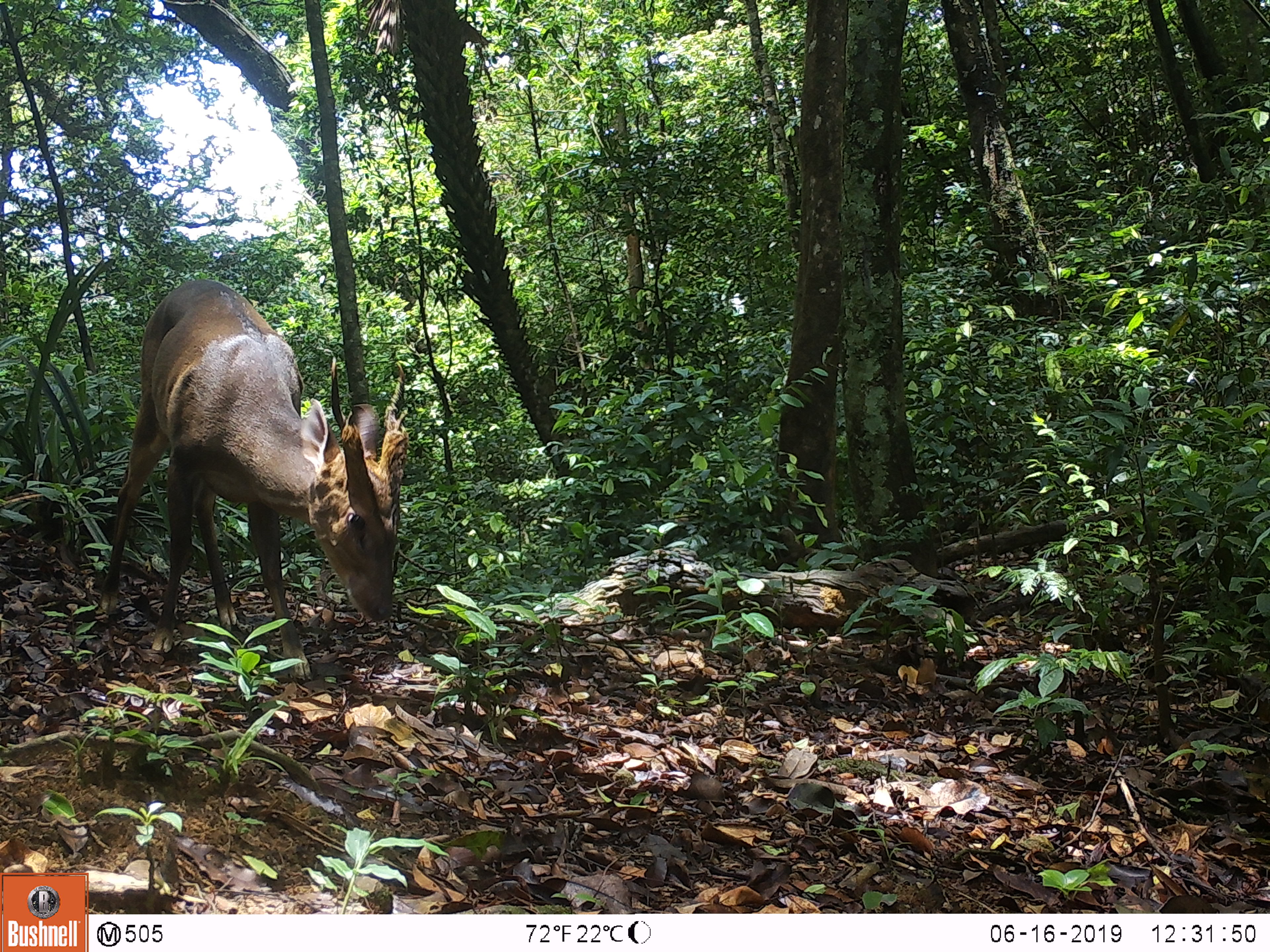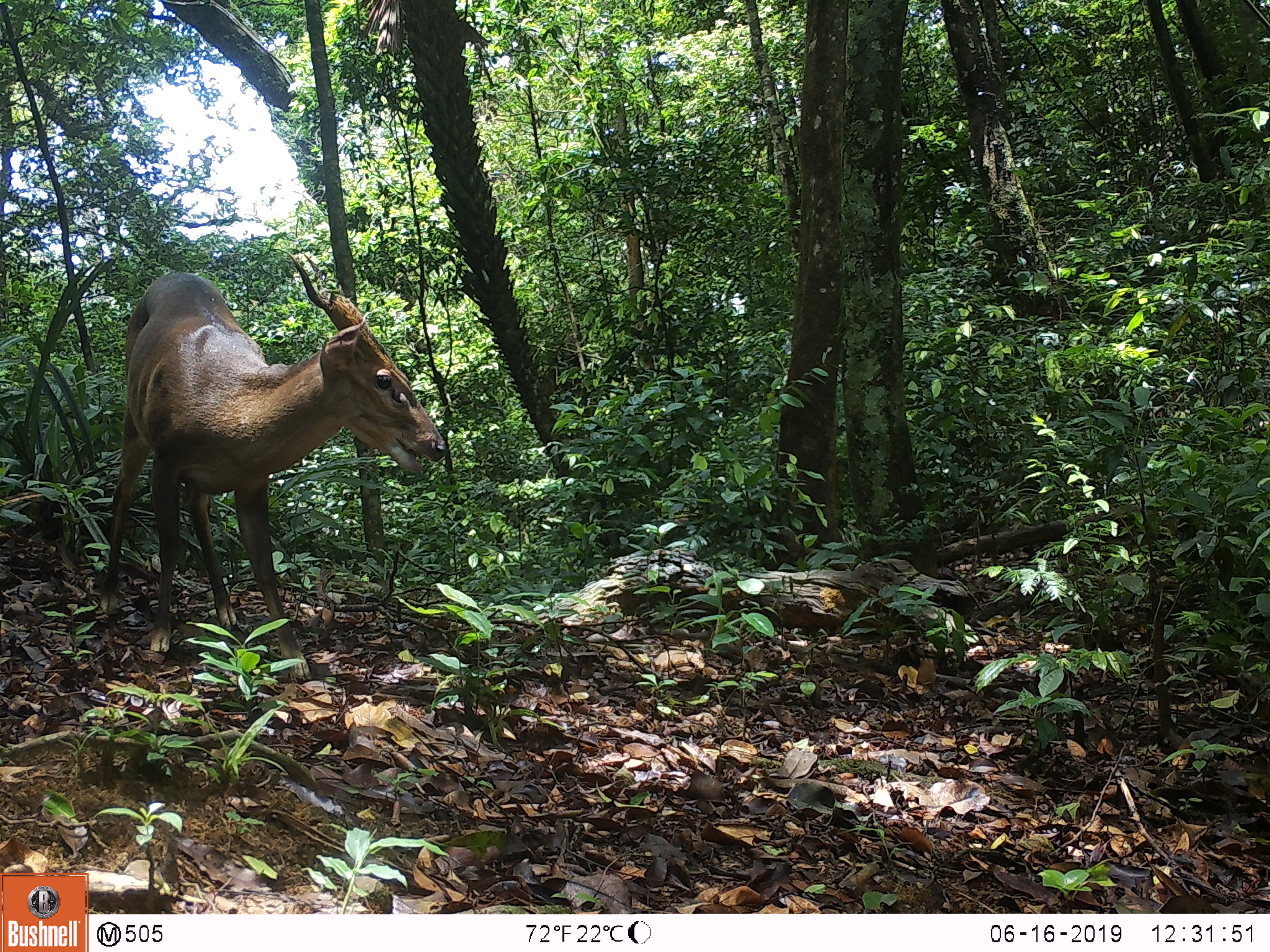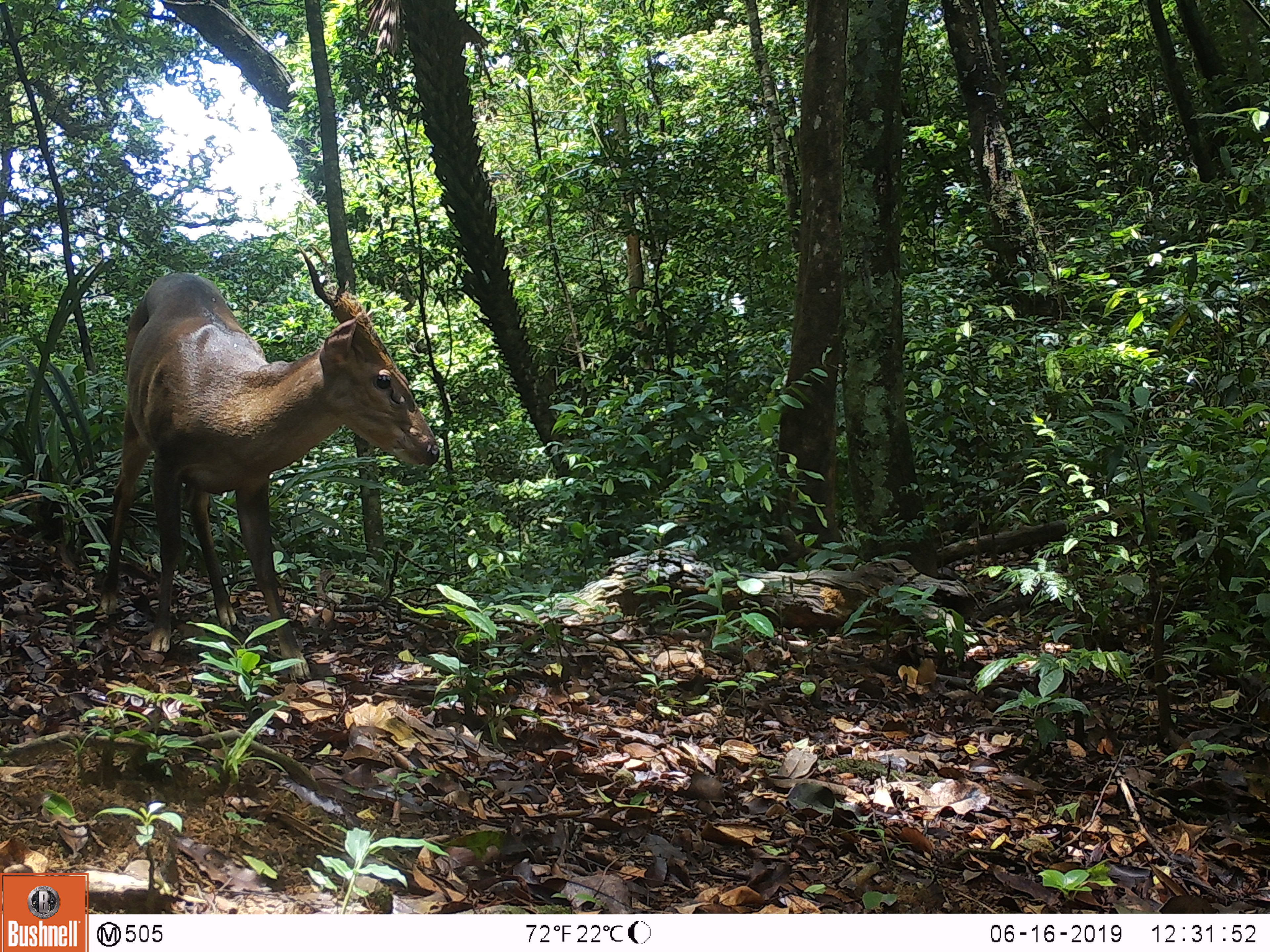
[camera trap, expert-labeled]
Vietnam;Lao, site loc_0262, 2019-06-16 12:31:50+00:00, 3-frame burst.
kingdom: Animalia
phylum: Chordata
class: Mammalia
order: Artiodactyla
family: Cervidae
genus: Muntiacus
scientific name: Muntiacus vuquangensis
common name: large-antlered muntjac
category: large antlered muntjac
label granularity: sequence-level